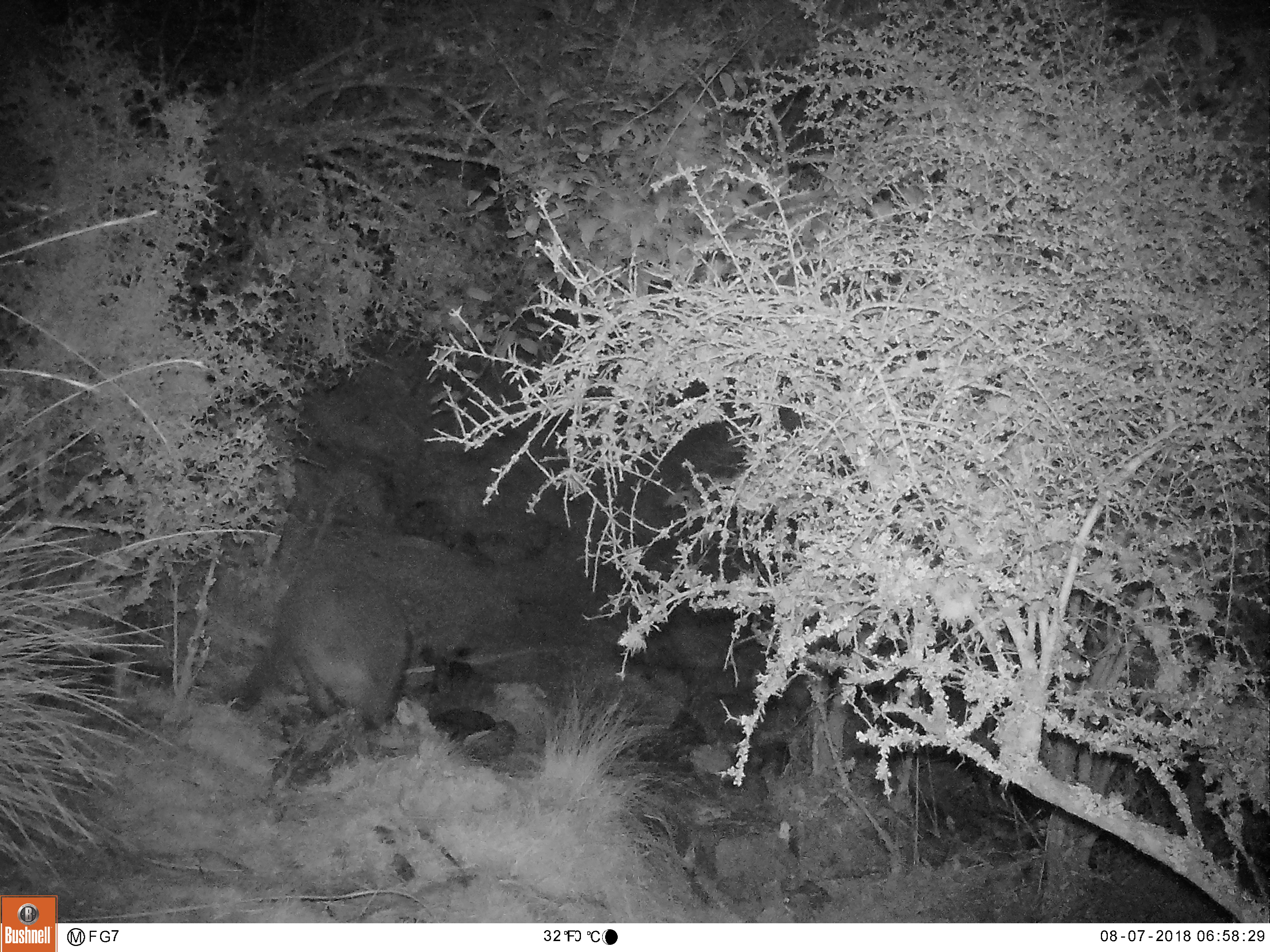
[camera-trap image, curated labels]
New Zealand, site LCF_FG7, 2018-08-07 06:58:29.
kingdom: Animalia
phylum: Chordata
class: Mammalia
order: Diprotodontia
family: Macropodidae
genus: Notamacropus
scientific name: Notamacropus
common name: wallaby